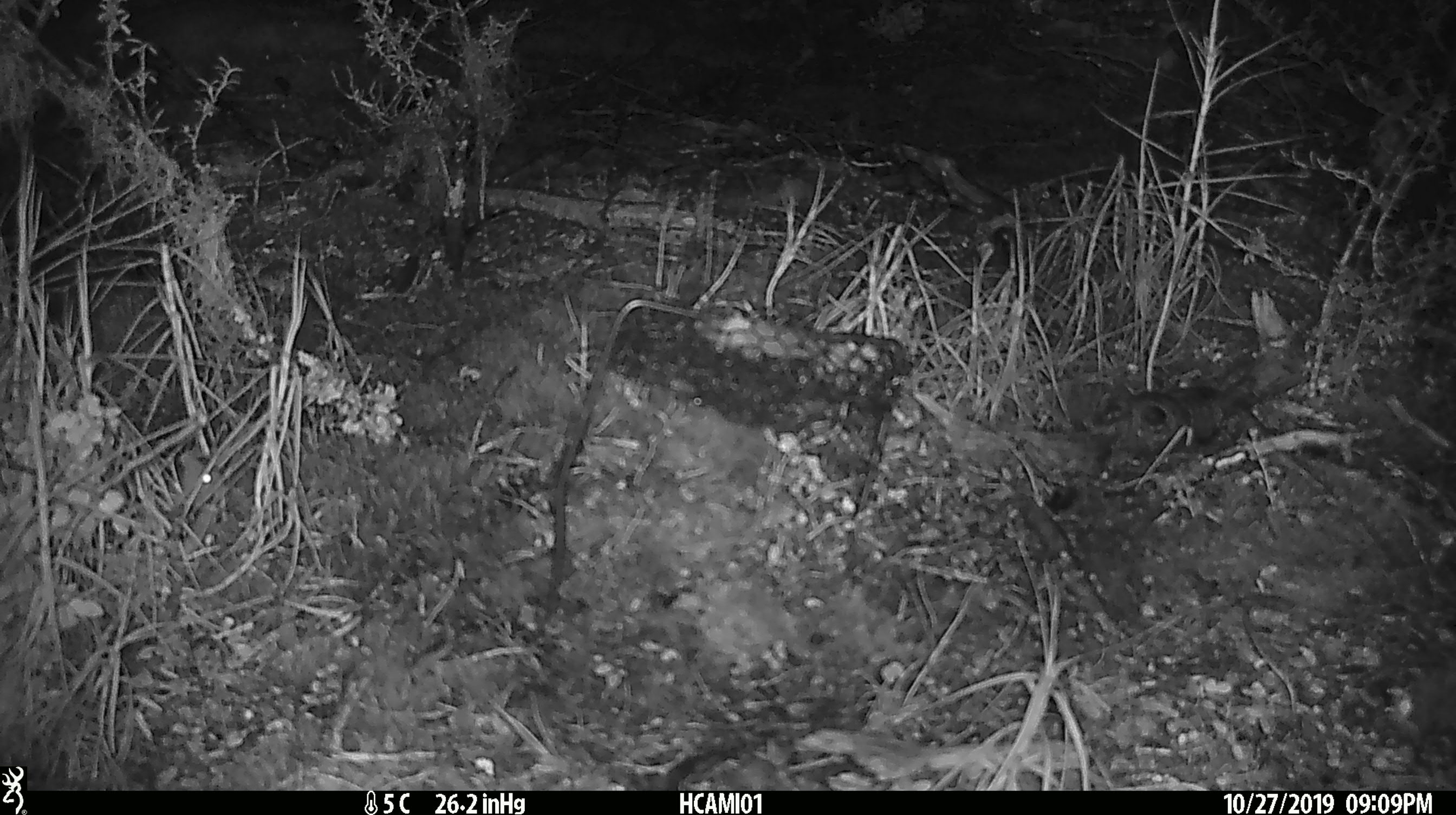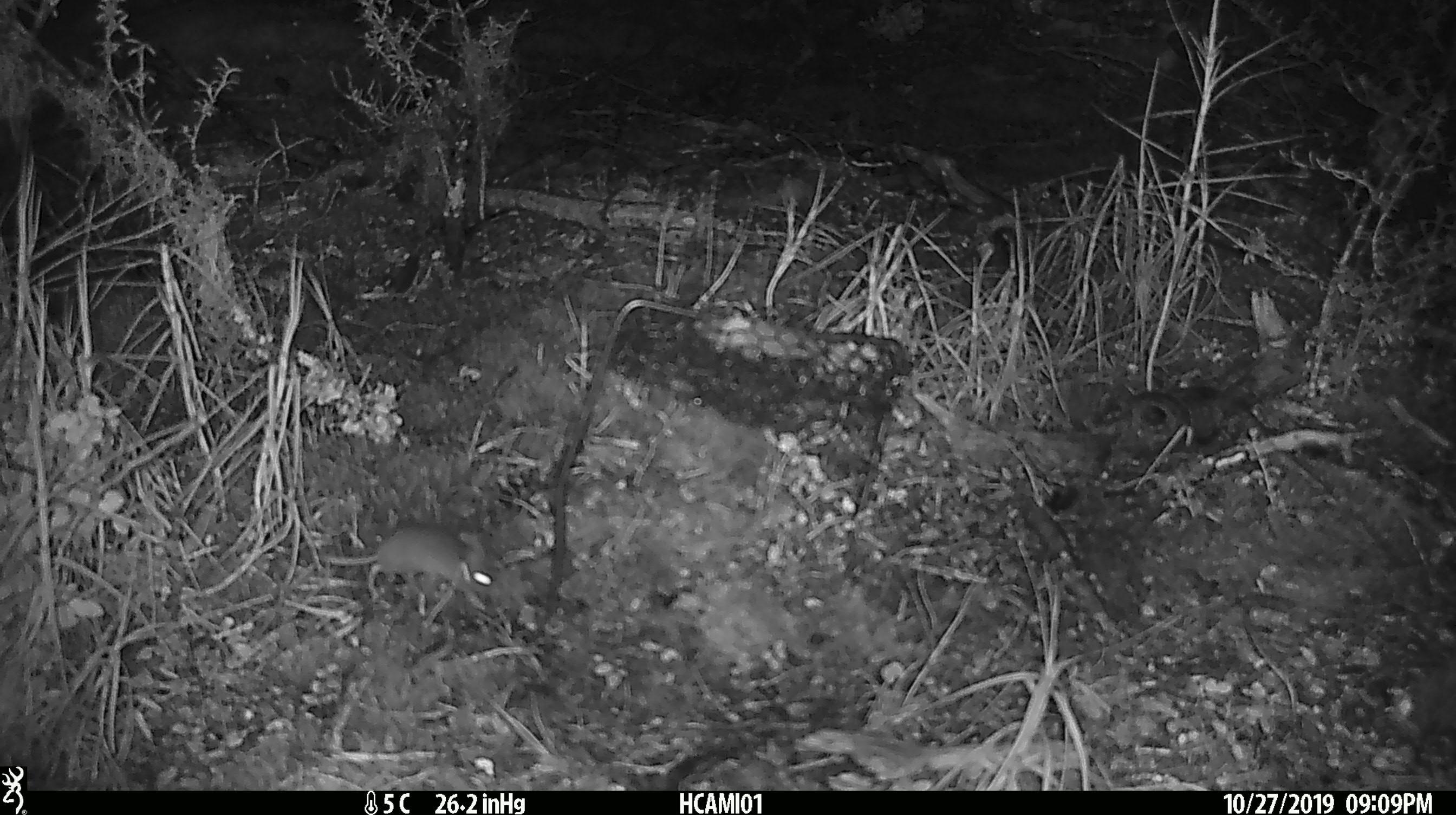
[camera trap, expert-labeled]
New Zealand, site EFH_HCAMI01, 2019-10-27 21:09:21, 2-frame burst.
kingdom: Animalia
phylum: Chordata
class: Mammalia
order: Rodentia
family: Muridae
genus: Mus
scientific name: Mus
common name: mouse